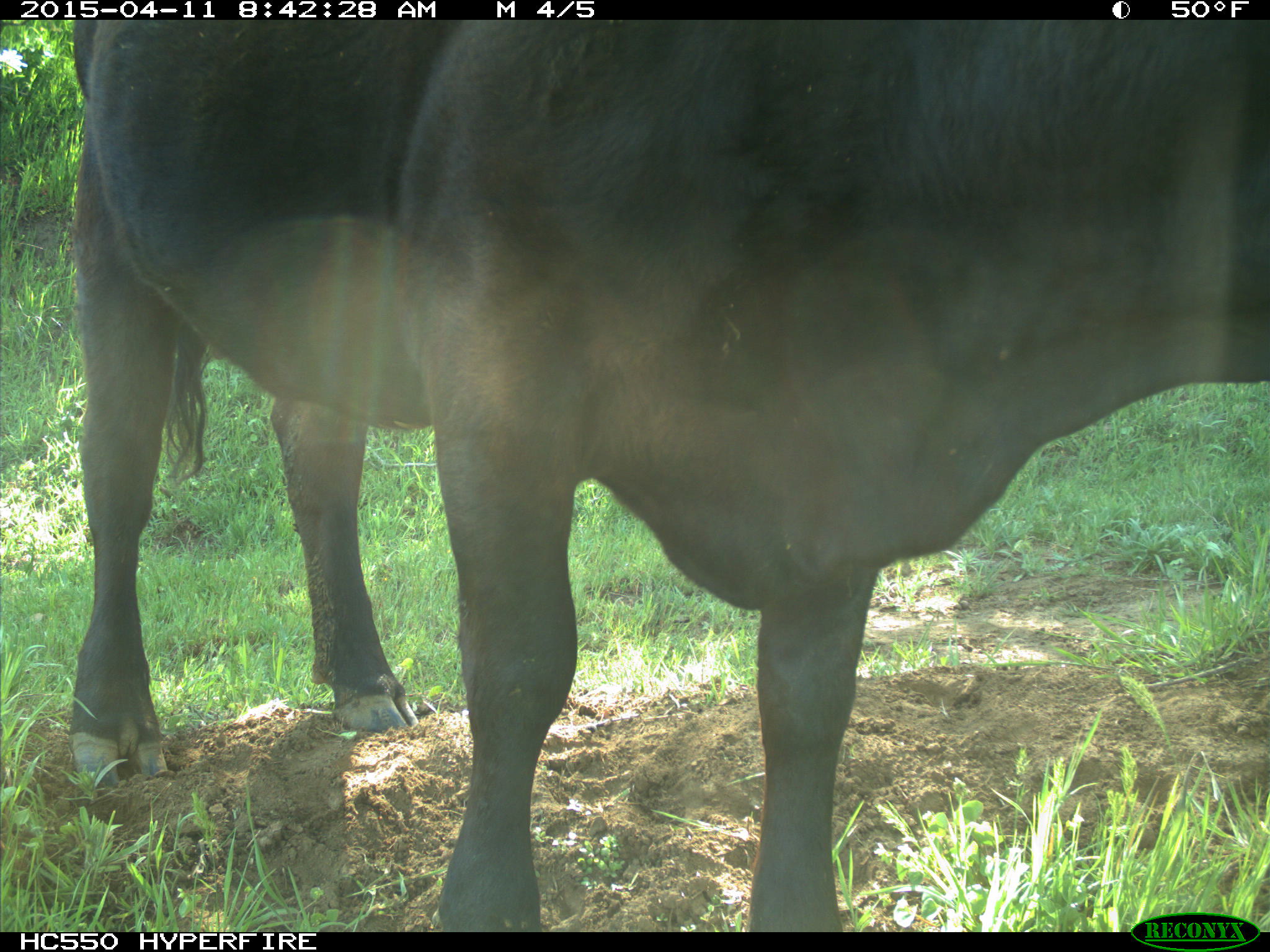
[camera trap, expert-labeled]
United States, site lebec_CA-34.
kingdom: Animalia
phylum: Chordata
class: Mammalia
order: Artiodactyla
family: Bovidae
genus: Bos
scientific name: Bos taurus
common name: domestic cow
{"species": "Bos taurus (domestic cow)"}